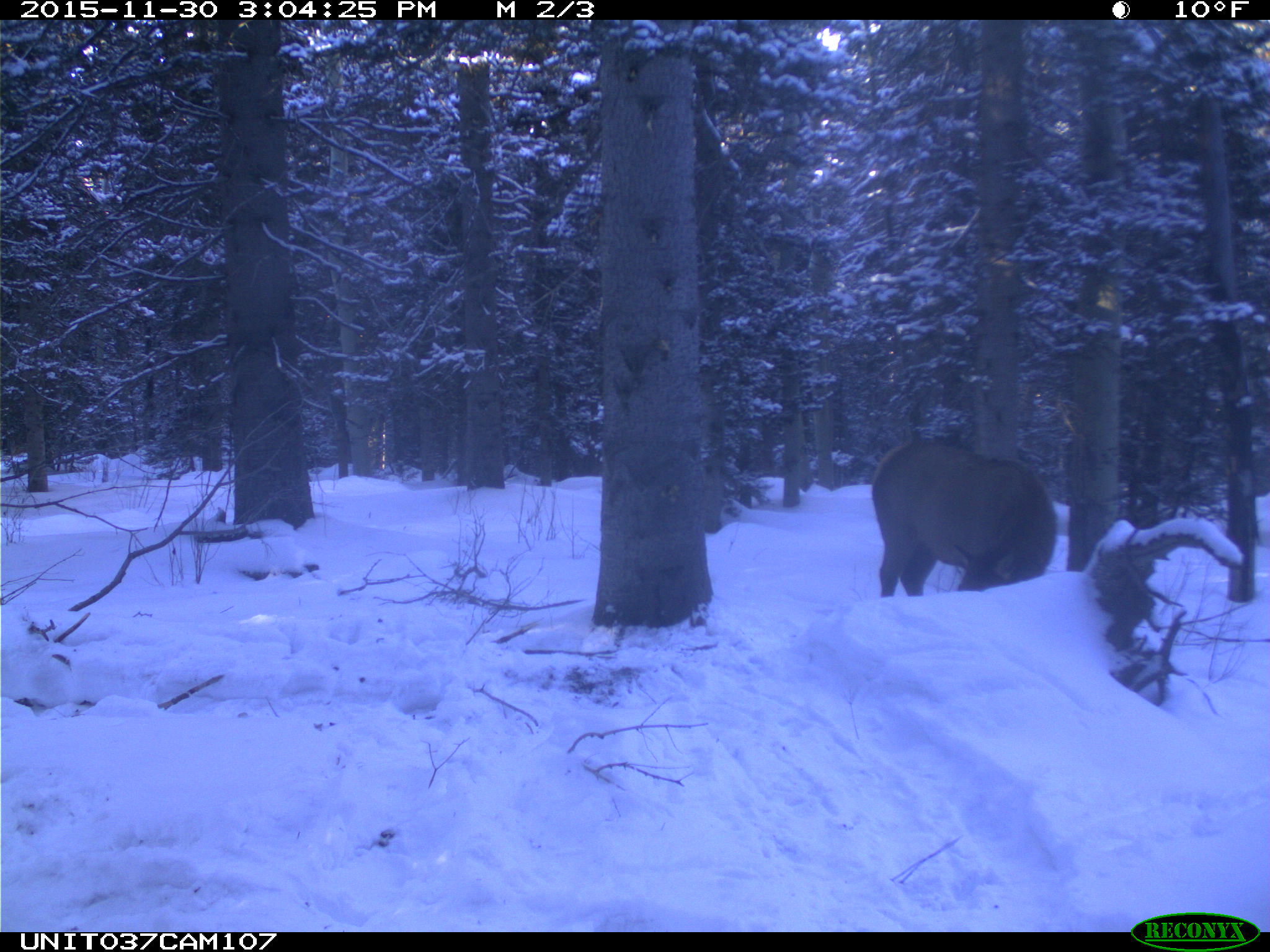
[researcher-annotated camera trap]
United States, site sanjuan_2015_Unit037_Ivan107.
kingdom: Animalia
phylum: Chordata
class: Mammalia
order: Artiodactyla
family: Cervidae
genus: Cervus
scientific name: Cervus elaphus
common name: red deer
Cervus elaphus (red deer).